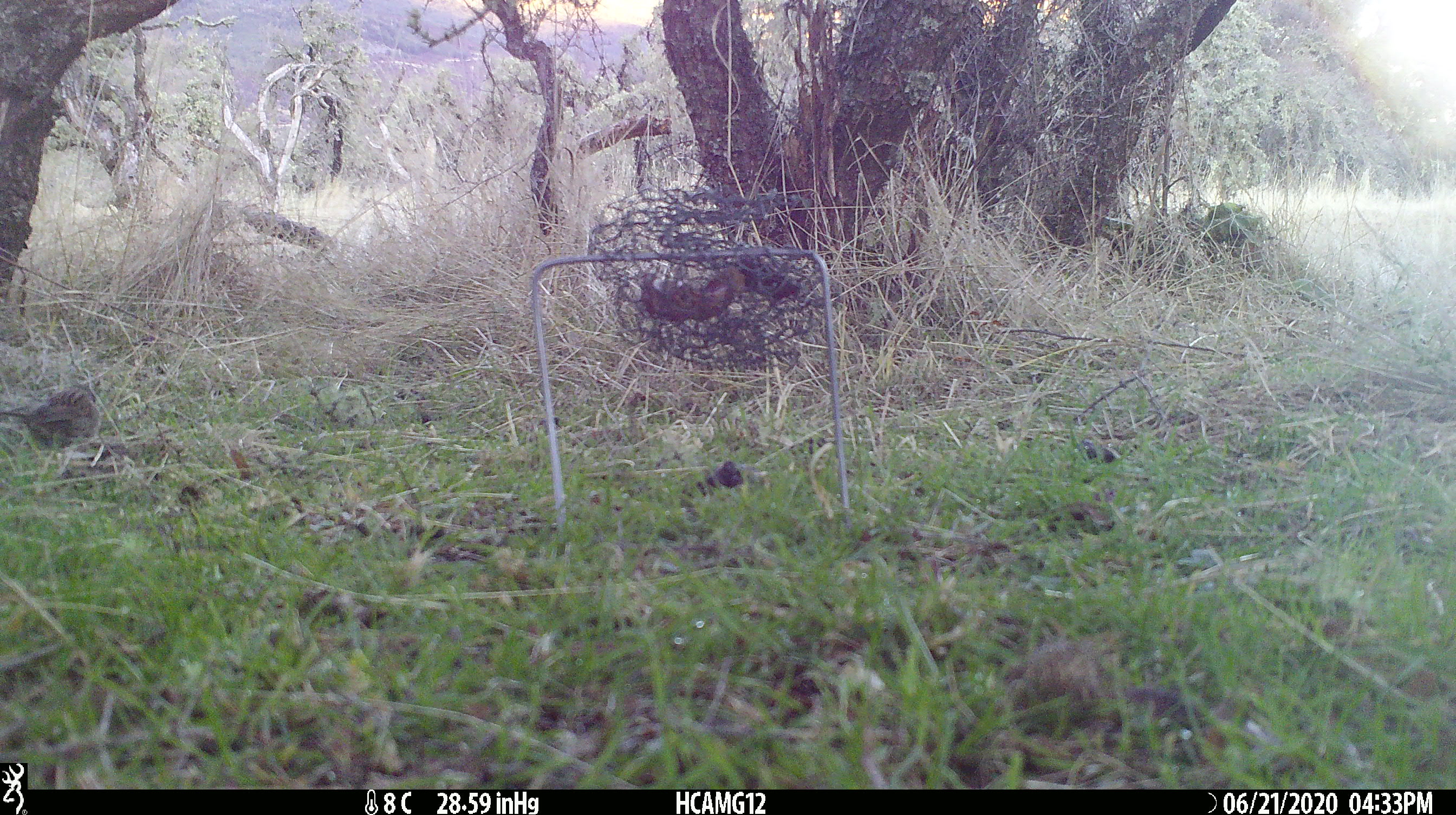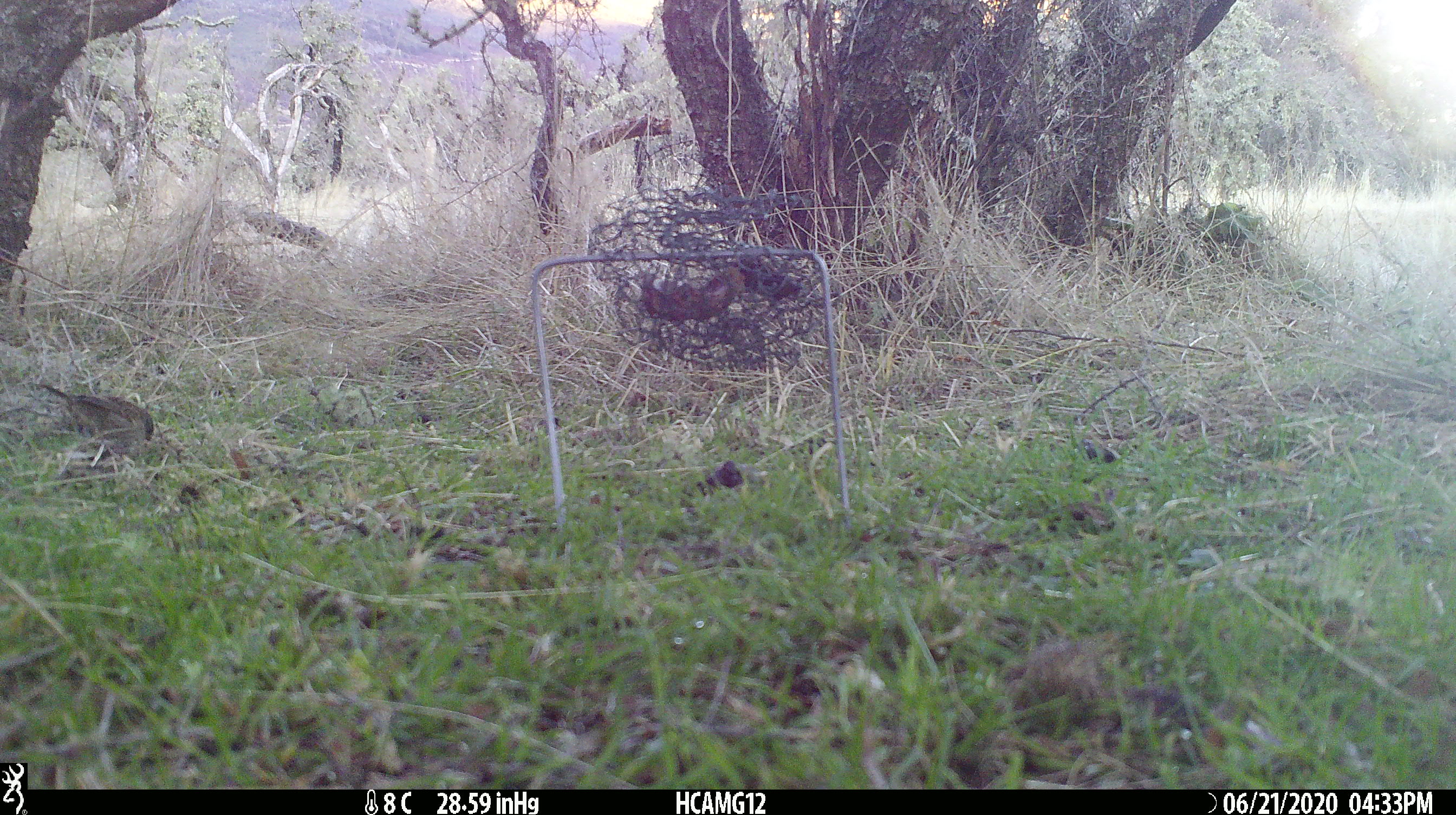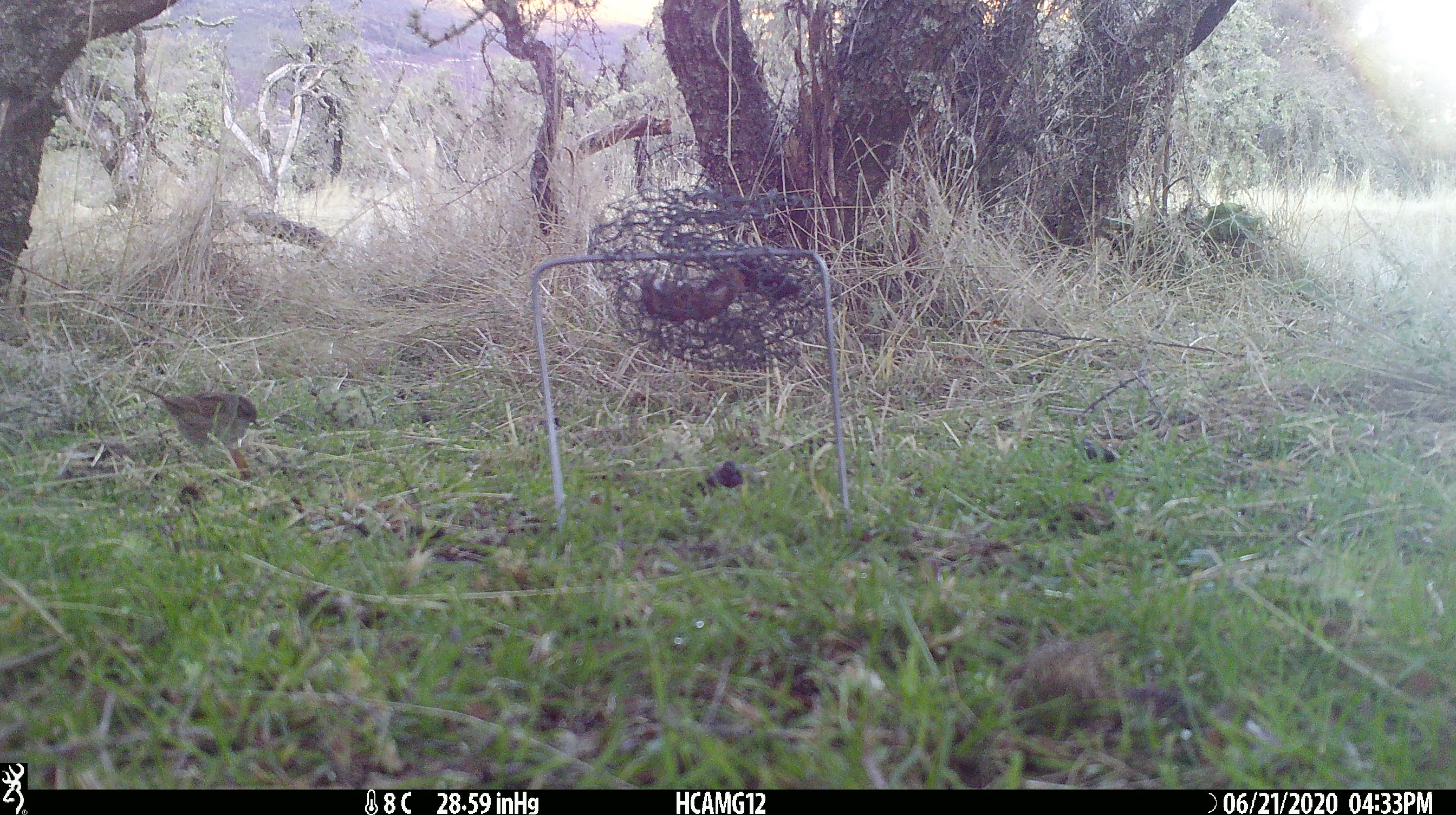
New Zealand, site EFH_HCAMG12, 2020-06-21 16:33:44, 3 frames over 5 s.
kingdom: Animalia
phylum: Chordata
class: Aves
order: Passeriformes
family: Prunellidae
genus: Prunella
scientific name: Prunella modularis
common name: dunnock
Dunnock (Prunella modularis).